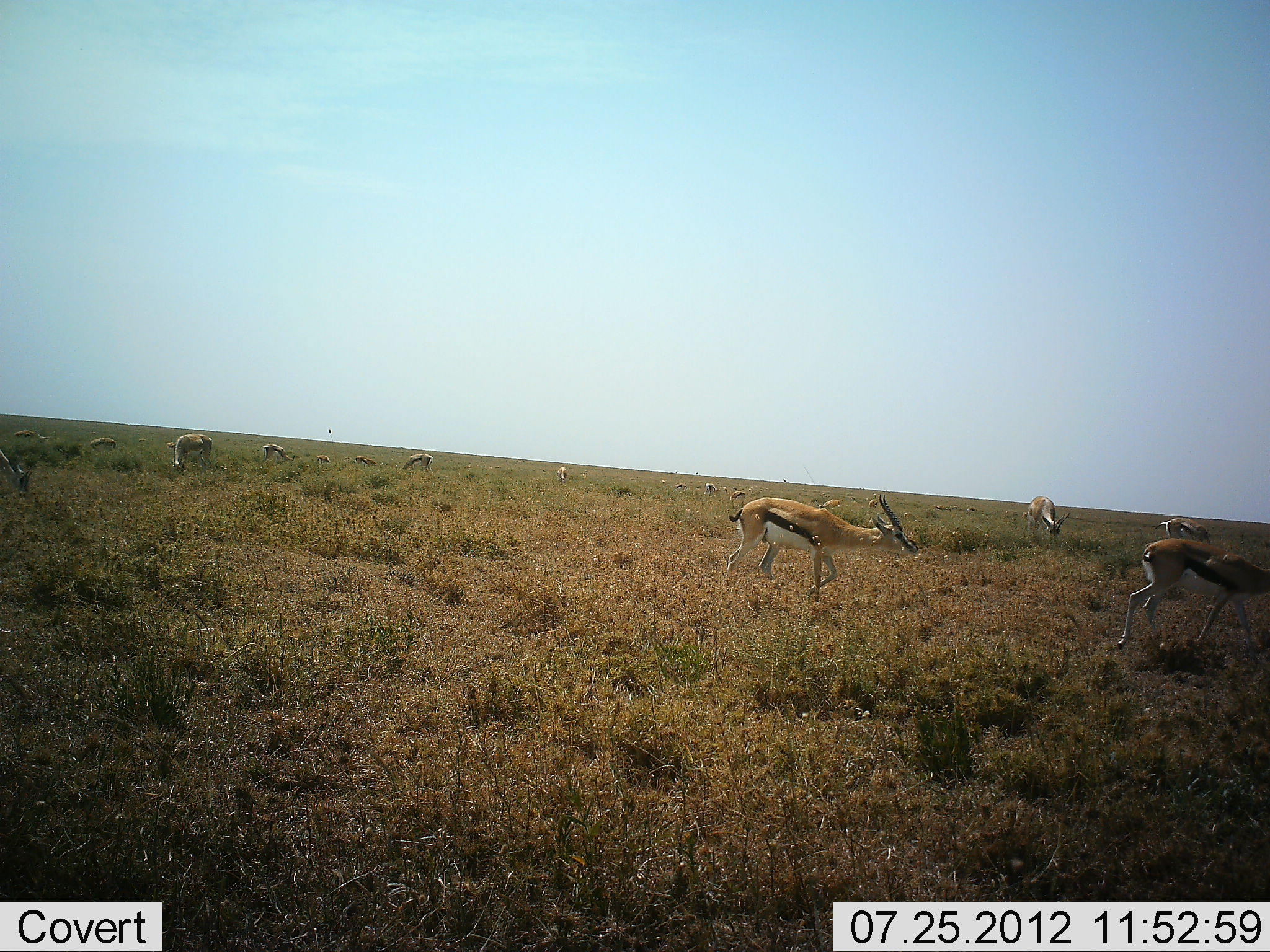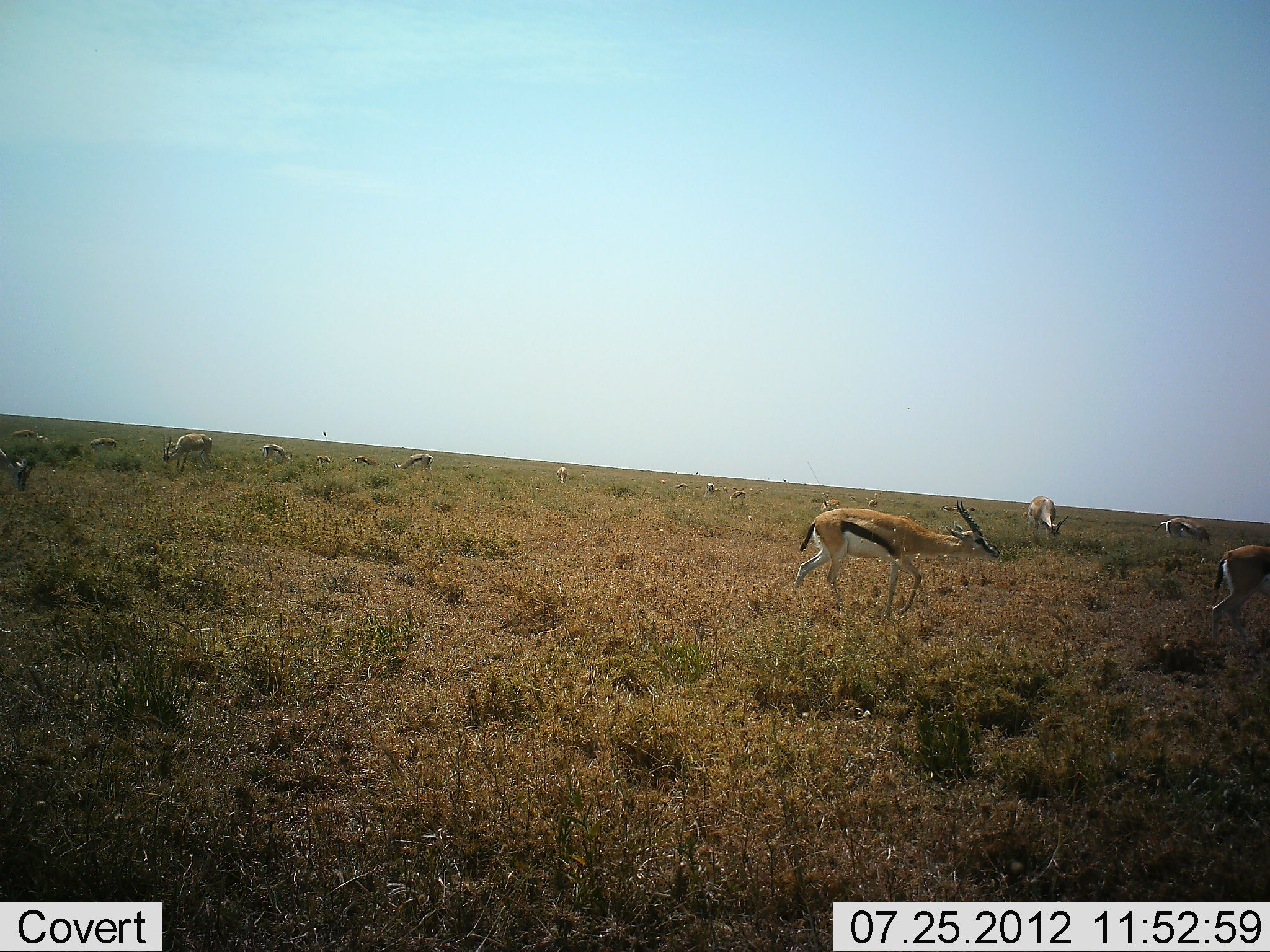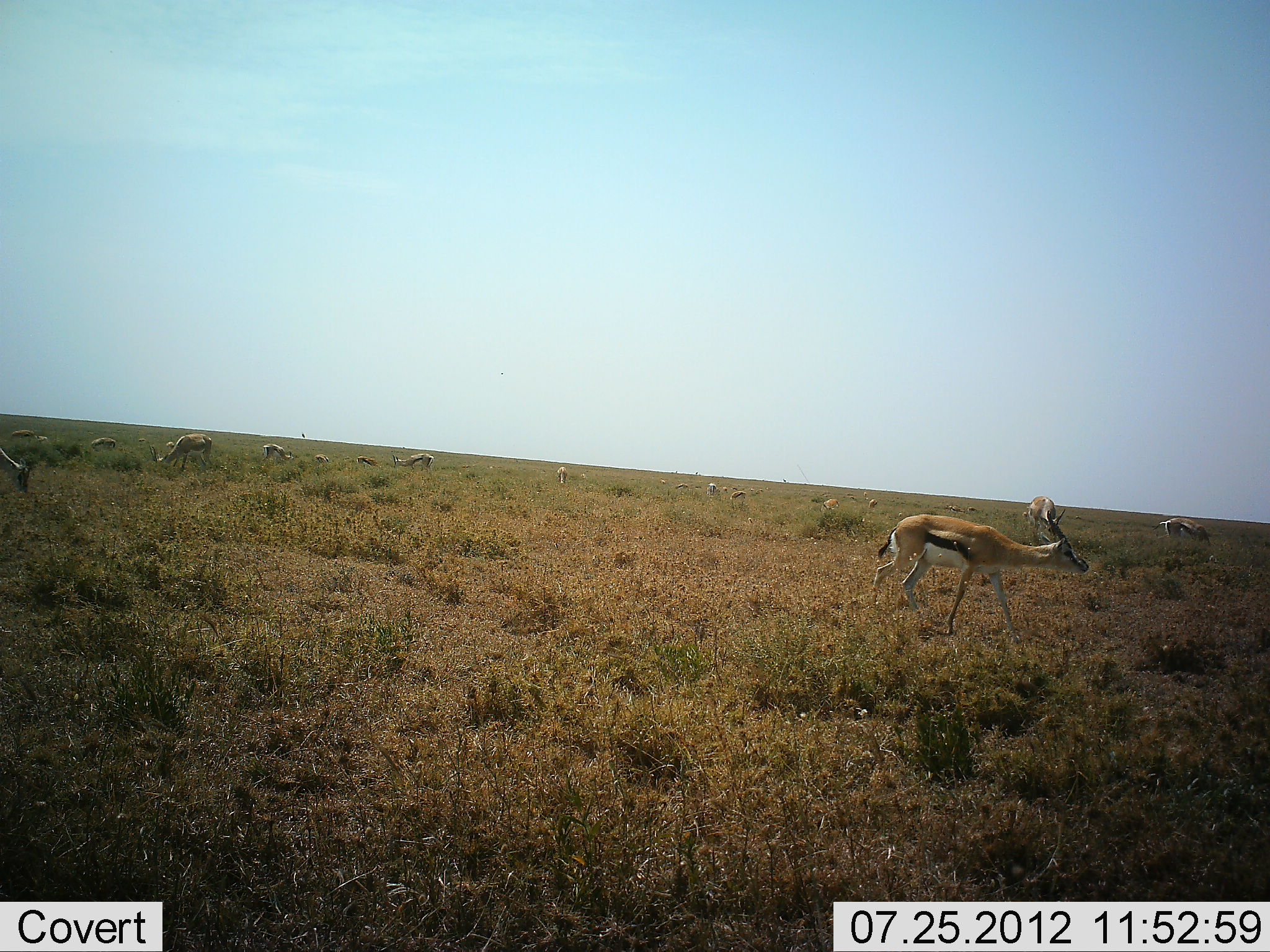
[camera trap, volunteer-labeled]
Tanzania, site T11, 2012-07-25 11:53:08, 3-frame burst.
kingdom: Animalia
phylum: Chordata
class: Mammalia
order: Artiodactyla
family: Bovidae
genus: Eudorcas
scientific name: Eudorcas thomsonii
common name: thomson's gazelle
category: gazellethomsons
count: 11-50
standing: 40%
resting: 10%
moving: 90%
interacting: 0%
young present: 0%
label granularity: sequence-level